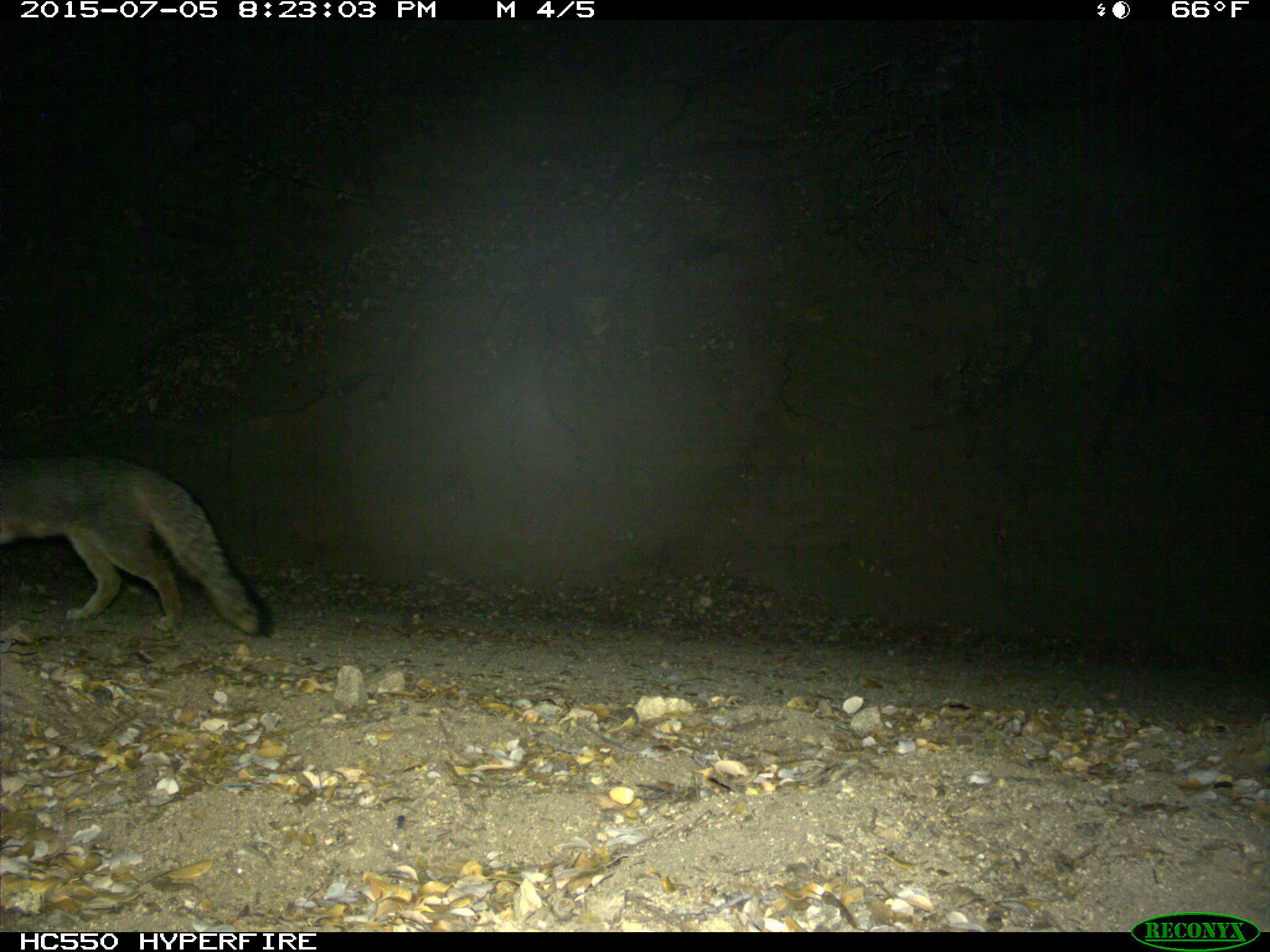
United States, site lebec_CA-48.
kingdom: Animalia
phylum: Chordata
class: Mammalia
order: Carnivora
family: Canidae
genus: Urocyon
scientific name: Urocyon cinereoargenteus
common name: gray fox